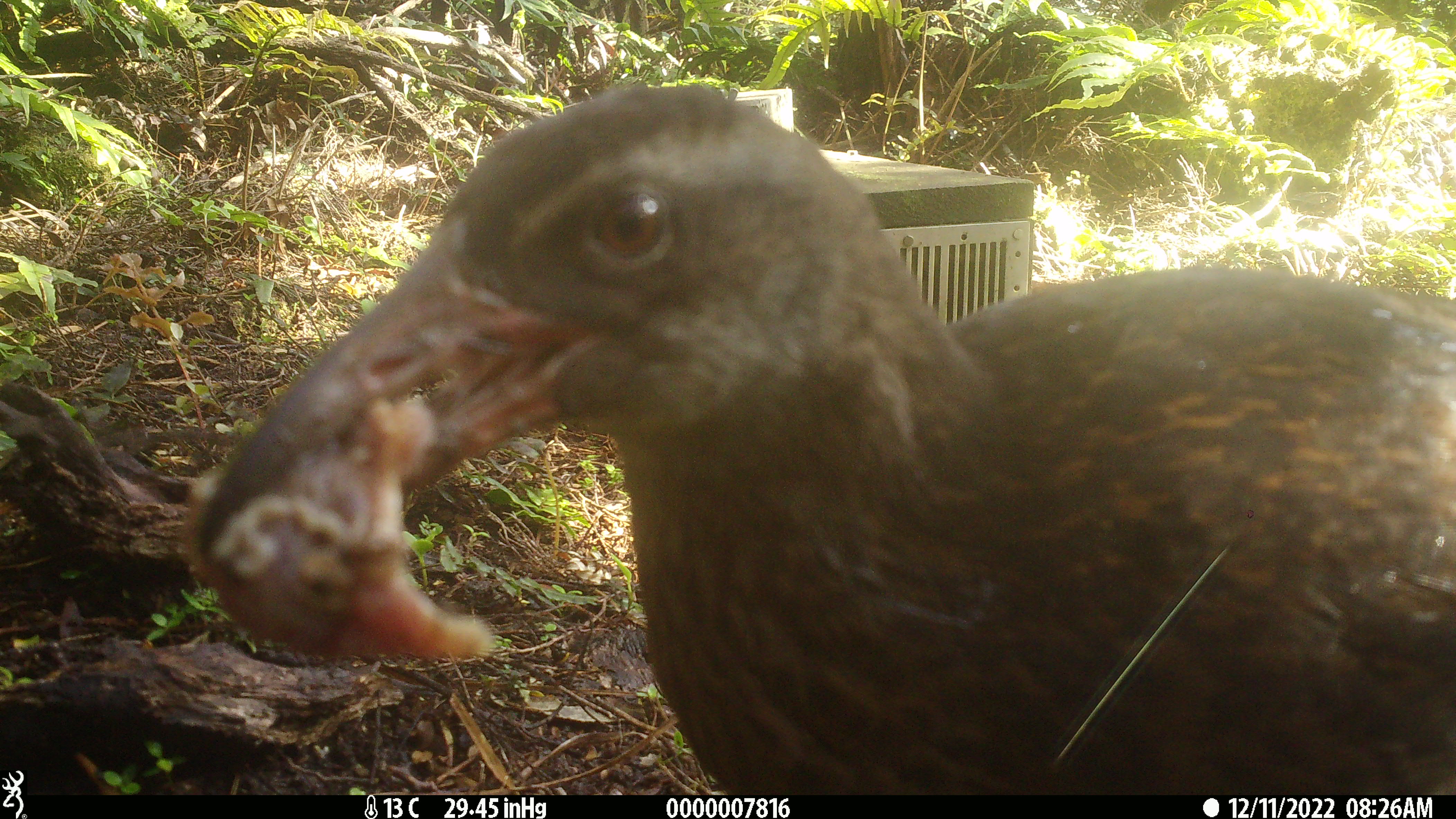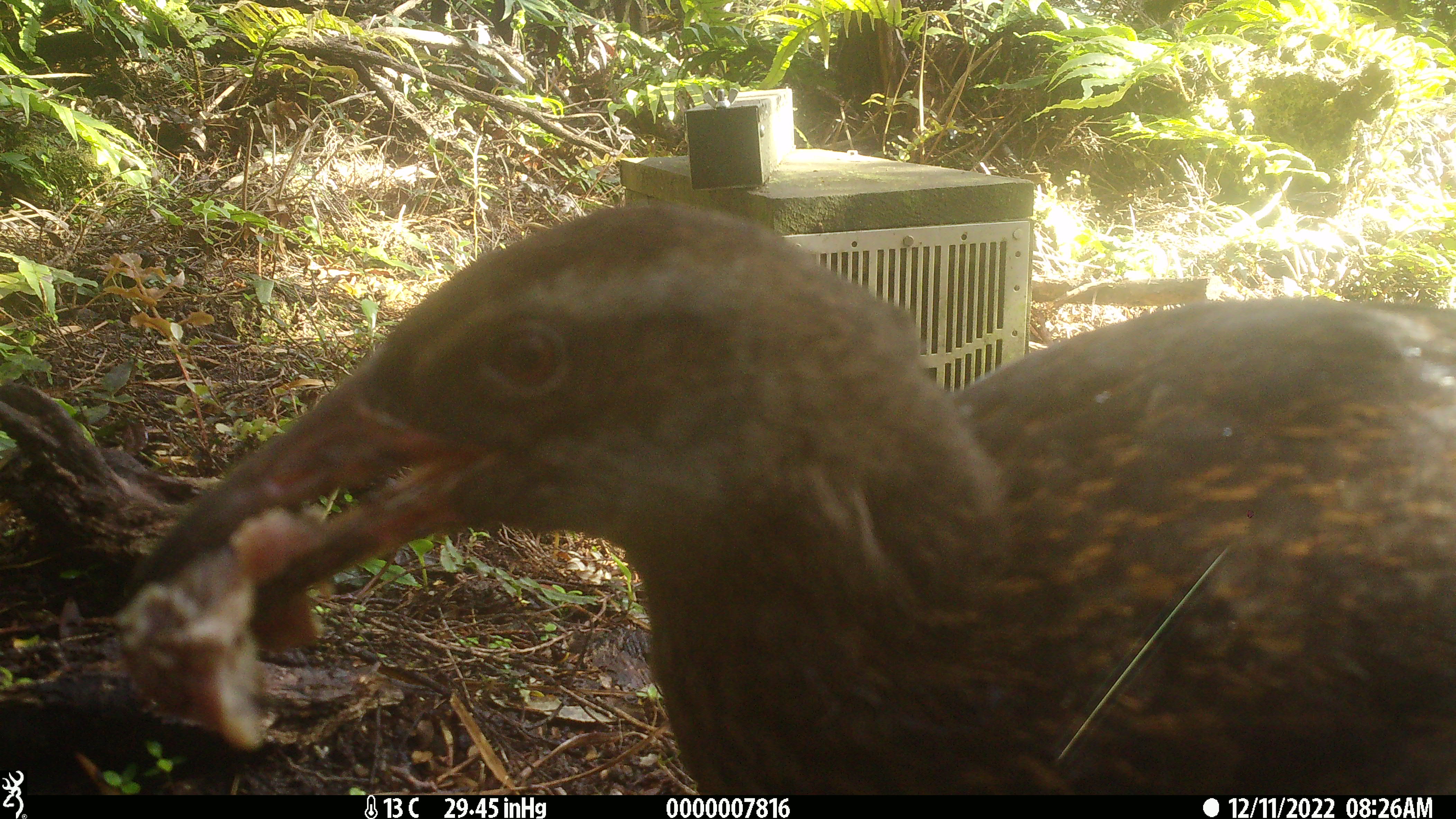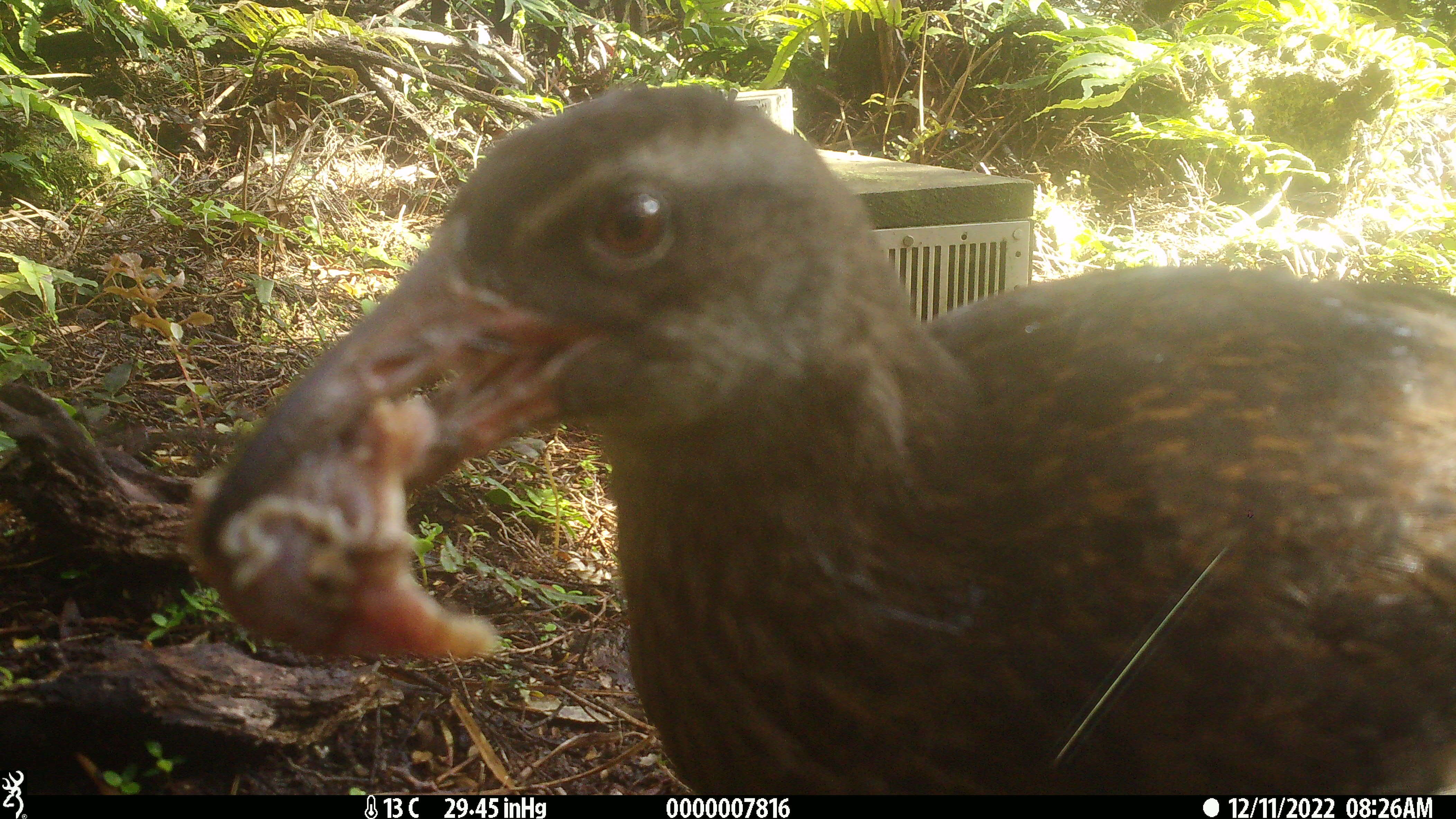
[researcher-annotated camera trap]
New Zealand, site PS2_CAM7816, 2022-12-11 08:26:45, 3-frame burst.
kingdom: Animalia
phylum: Chordata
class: Aves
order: Gruiformes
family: Rallidae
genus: Gallirallus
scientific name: Gallirallus australis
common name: weka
Weka (Gallirallus australis).